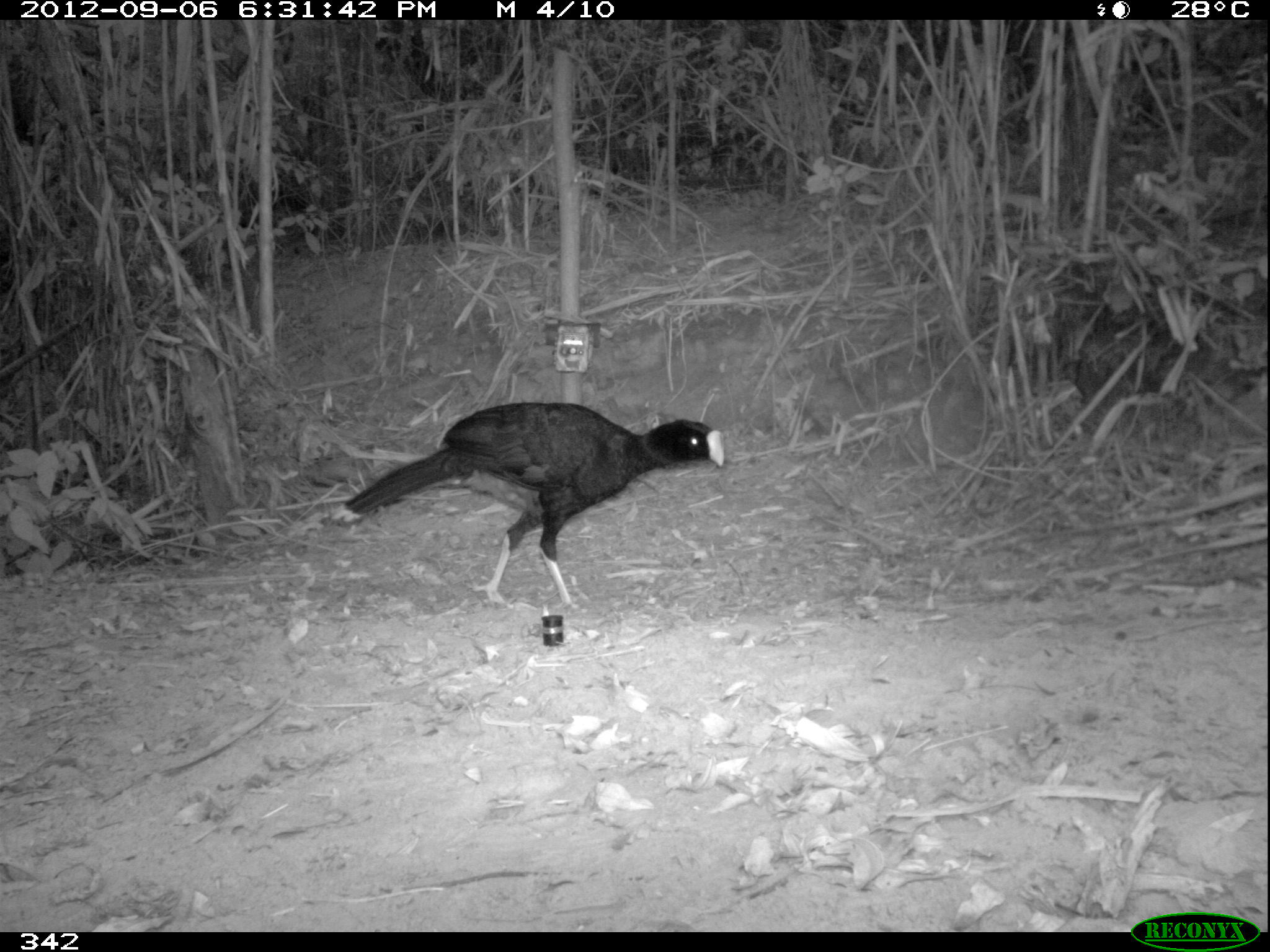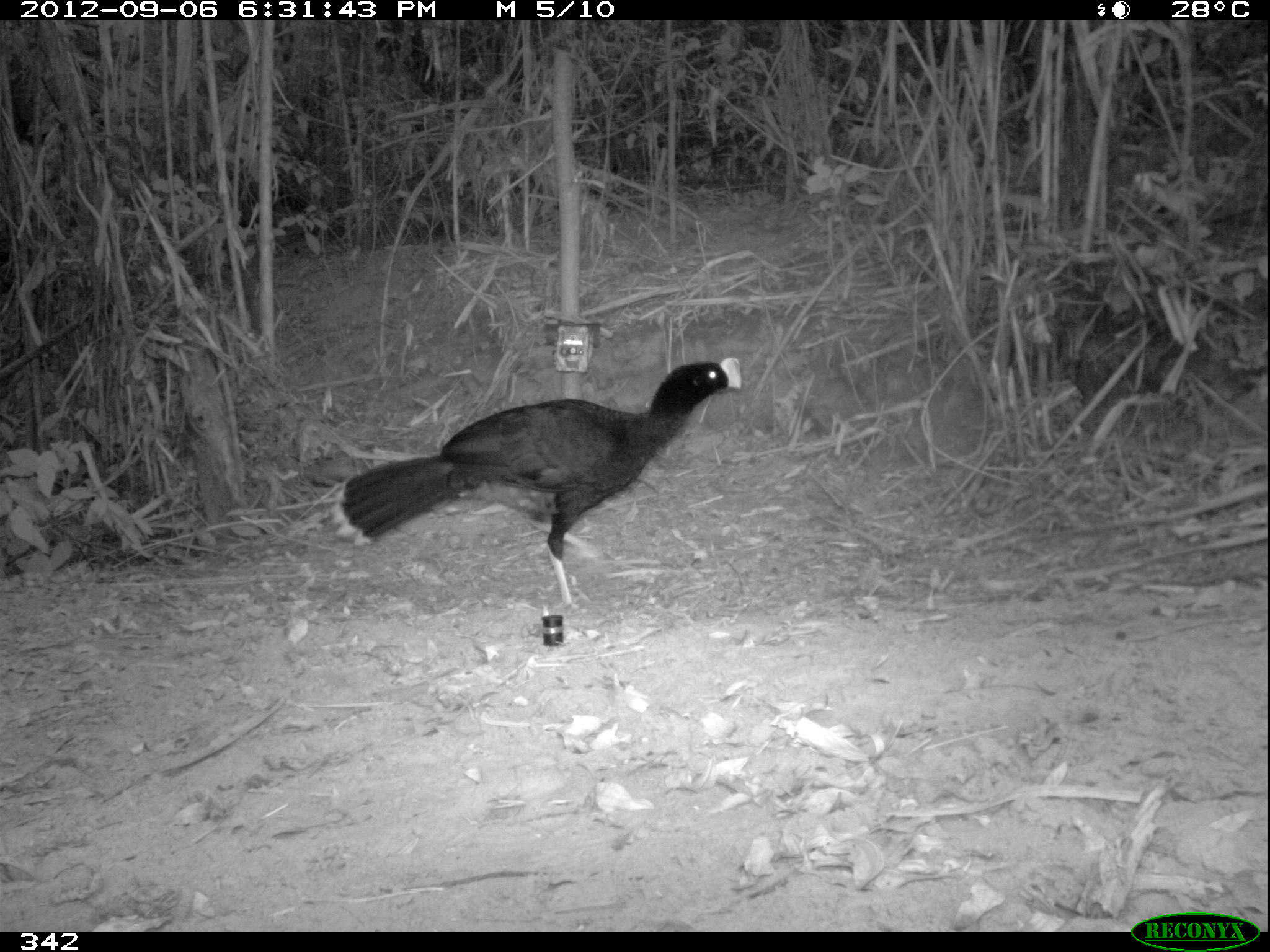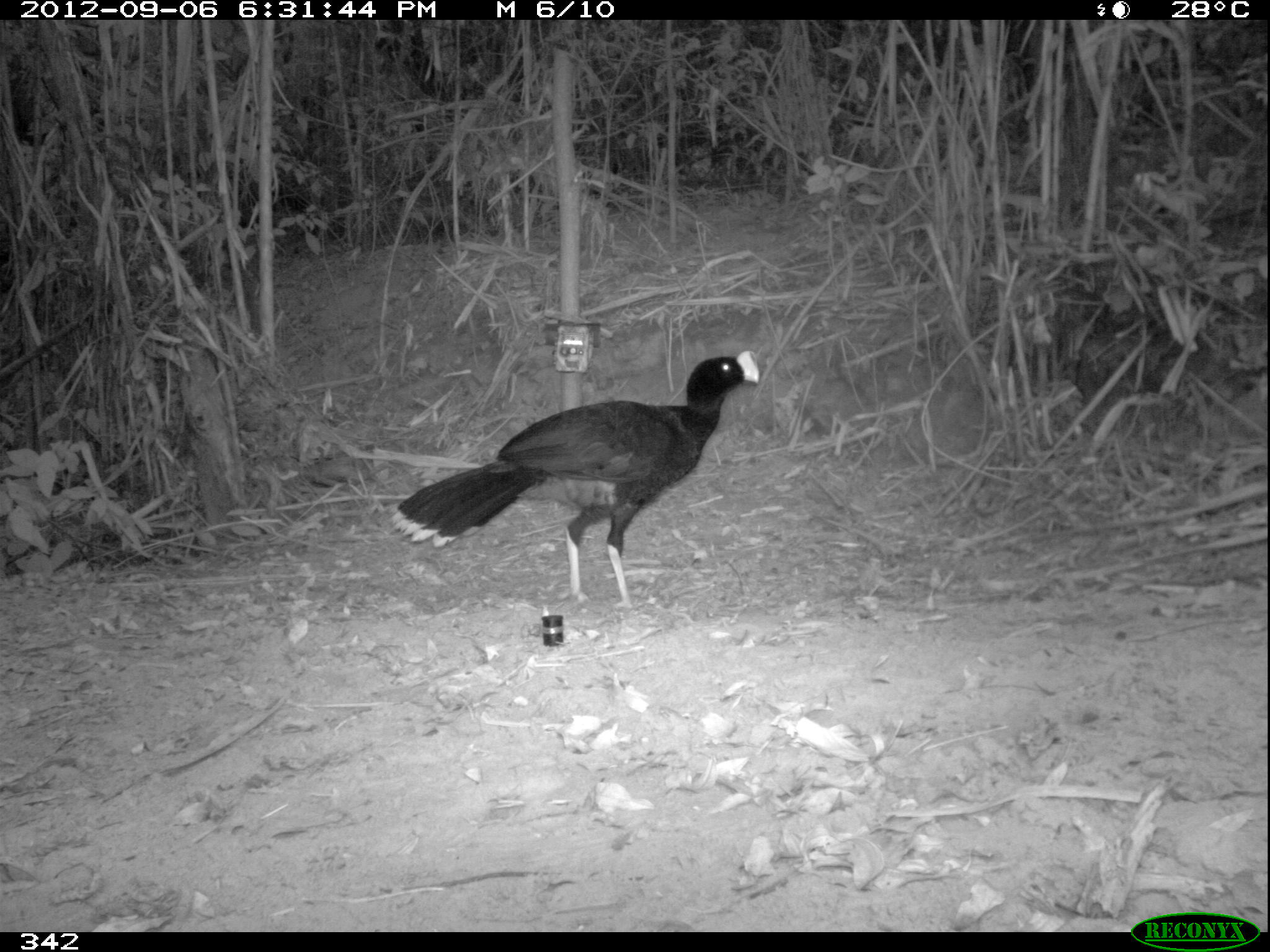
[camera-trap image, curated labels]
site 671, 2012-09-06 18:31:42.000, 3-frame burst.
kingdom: Animalia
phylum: Chordata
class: Aves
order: Galliformes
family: Cracidae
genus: Mitu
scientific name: Mitu tuberosum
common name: razor-billed curassow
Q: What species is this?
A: Mitu tuberosum (razor-billed curassow).